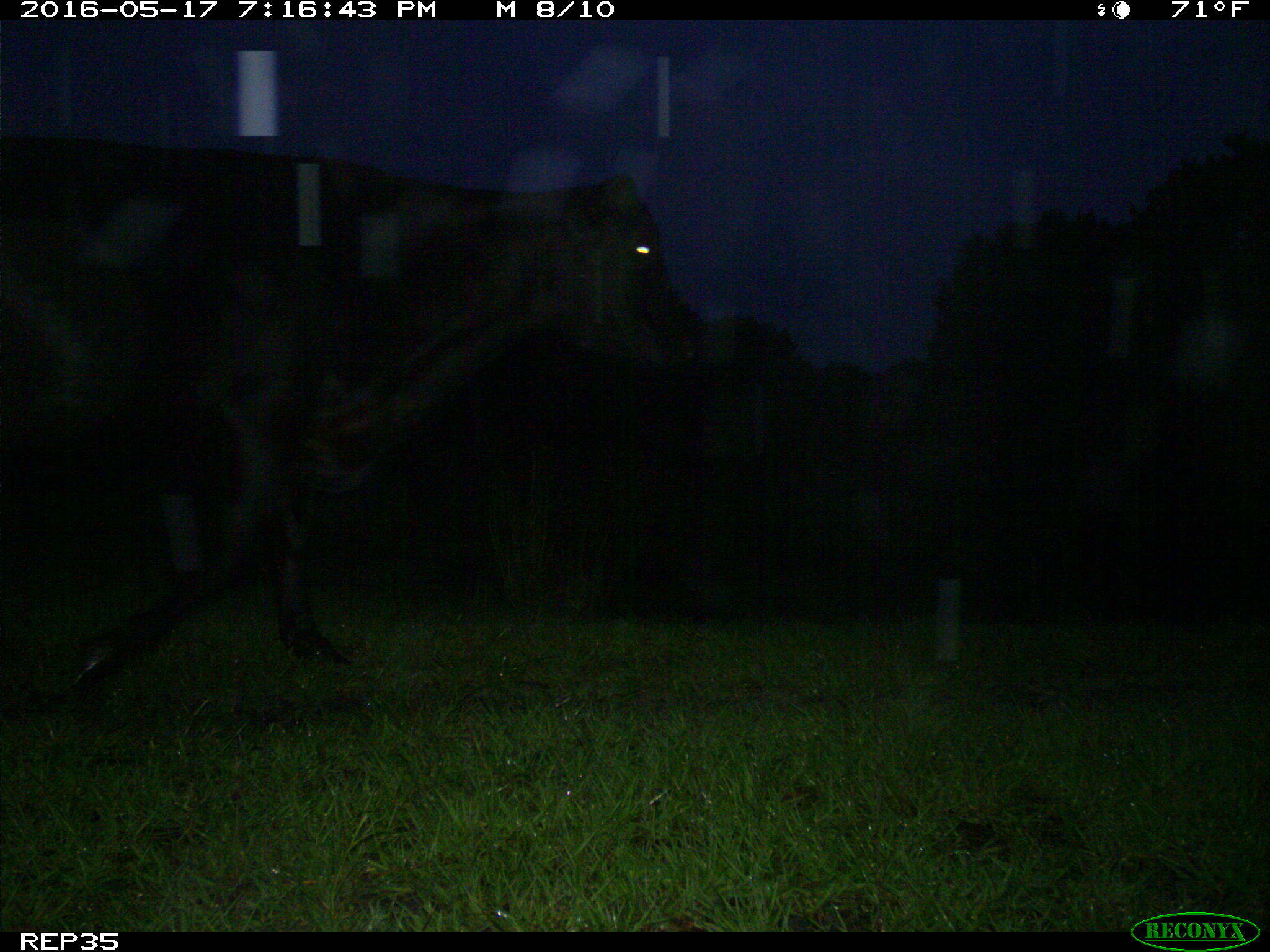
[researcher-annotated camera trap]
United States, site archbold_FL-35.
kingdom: Animalia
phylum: Chordata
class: Mammalia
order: Artiodactyla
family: Bovidae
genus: Bos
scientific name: Bos taurus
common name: domestic cow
Bos taurus (domestic cow).